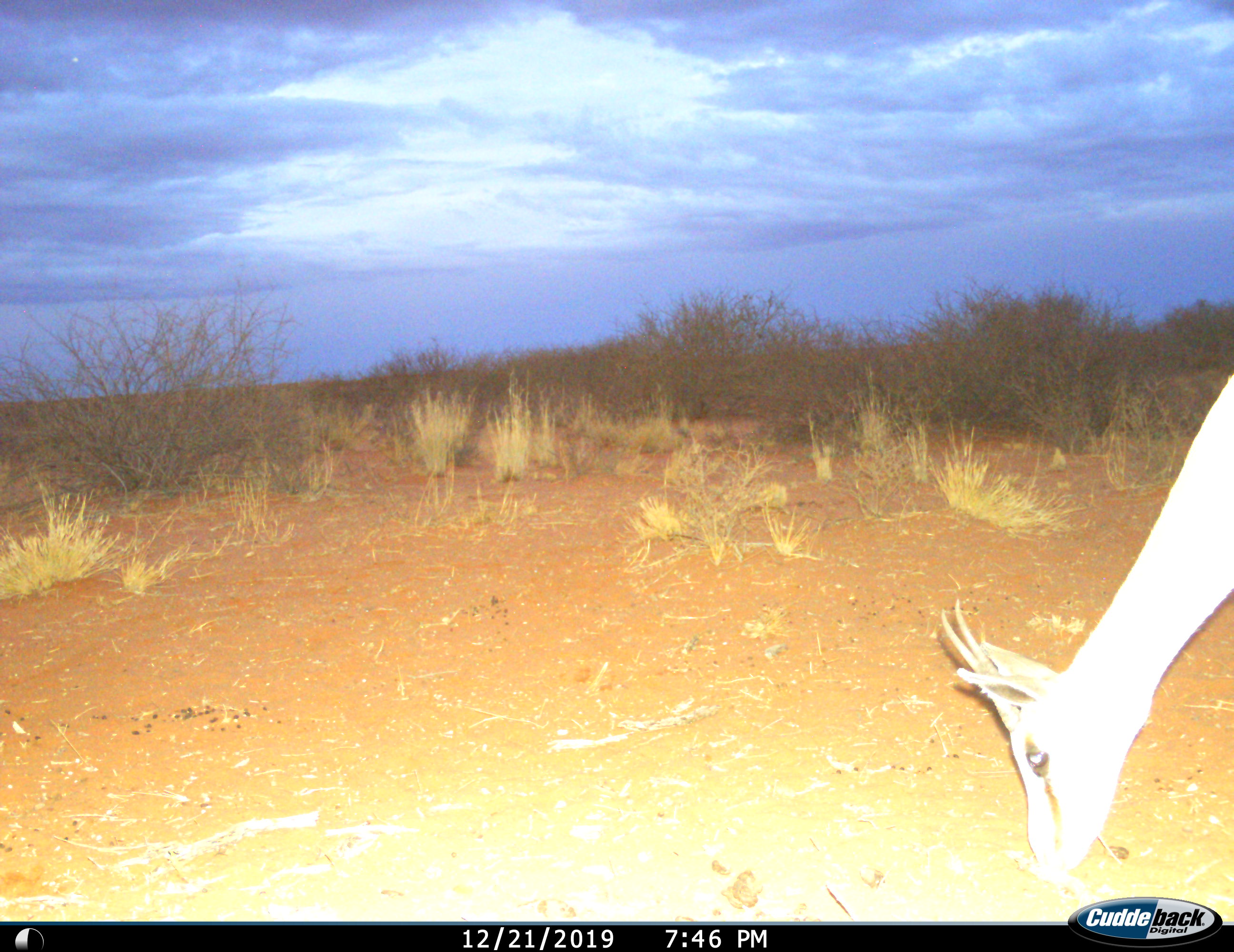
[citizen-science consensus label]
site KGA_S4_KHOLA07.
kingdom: Animalia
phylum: Chordata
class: Mammalia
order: Artiodactyla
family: Bovidae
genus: Antidorcas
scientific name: Antidorcas marsupialis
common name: springbok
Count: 1.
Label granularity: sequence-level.